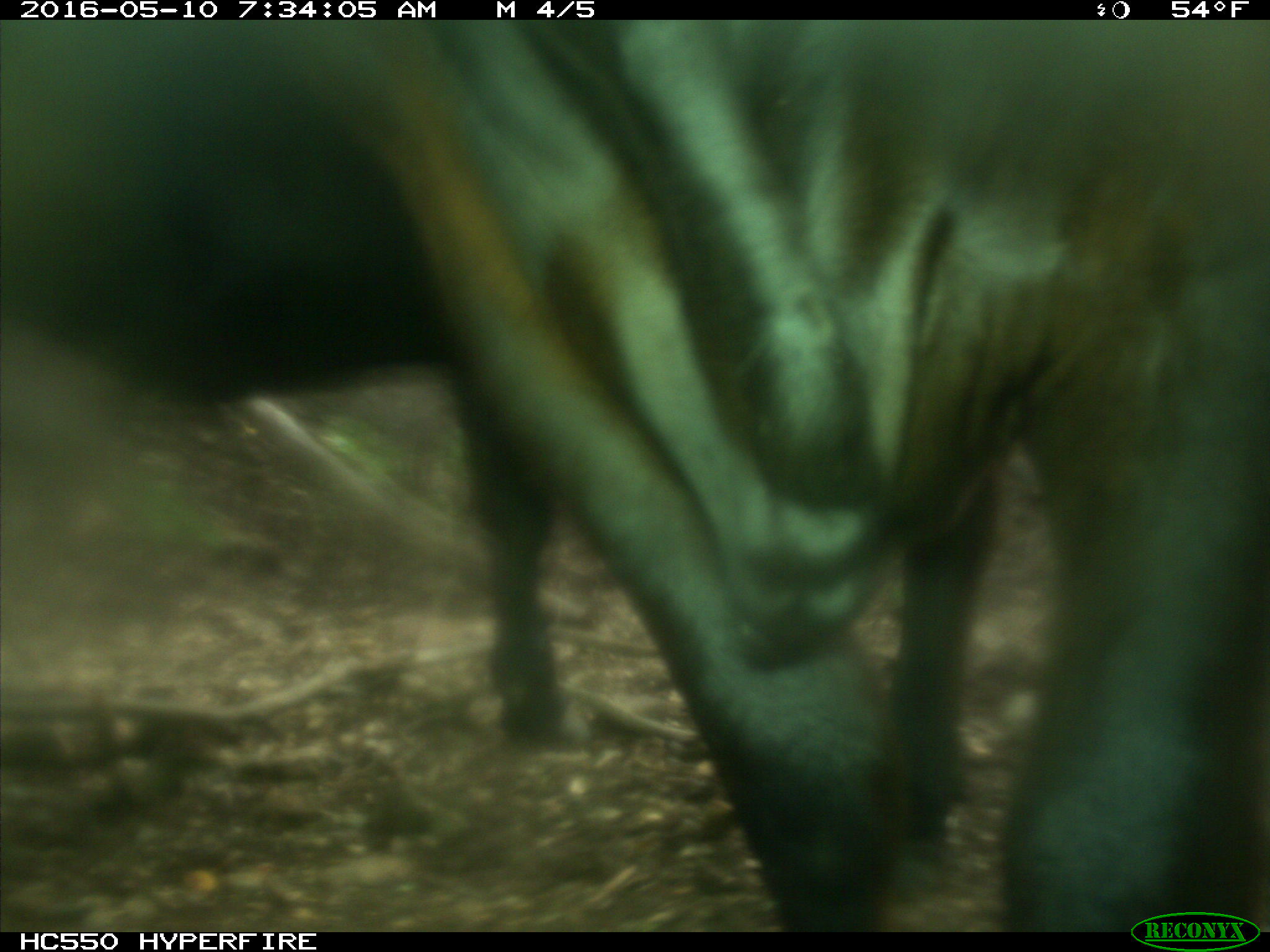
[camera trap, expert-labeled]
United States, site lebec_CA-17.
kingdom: Animalia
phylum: Chordata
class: Mammalia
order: Artiodactyla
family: Bovidae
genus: Bos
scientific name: Bos taurus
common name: domestic cow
Bos taurus (domestic cow).